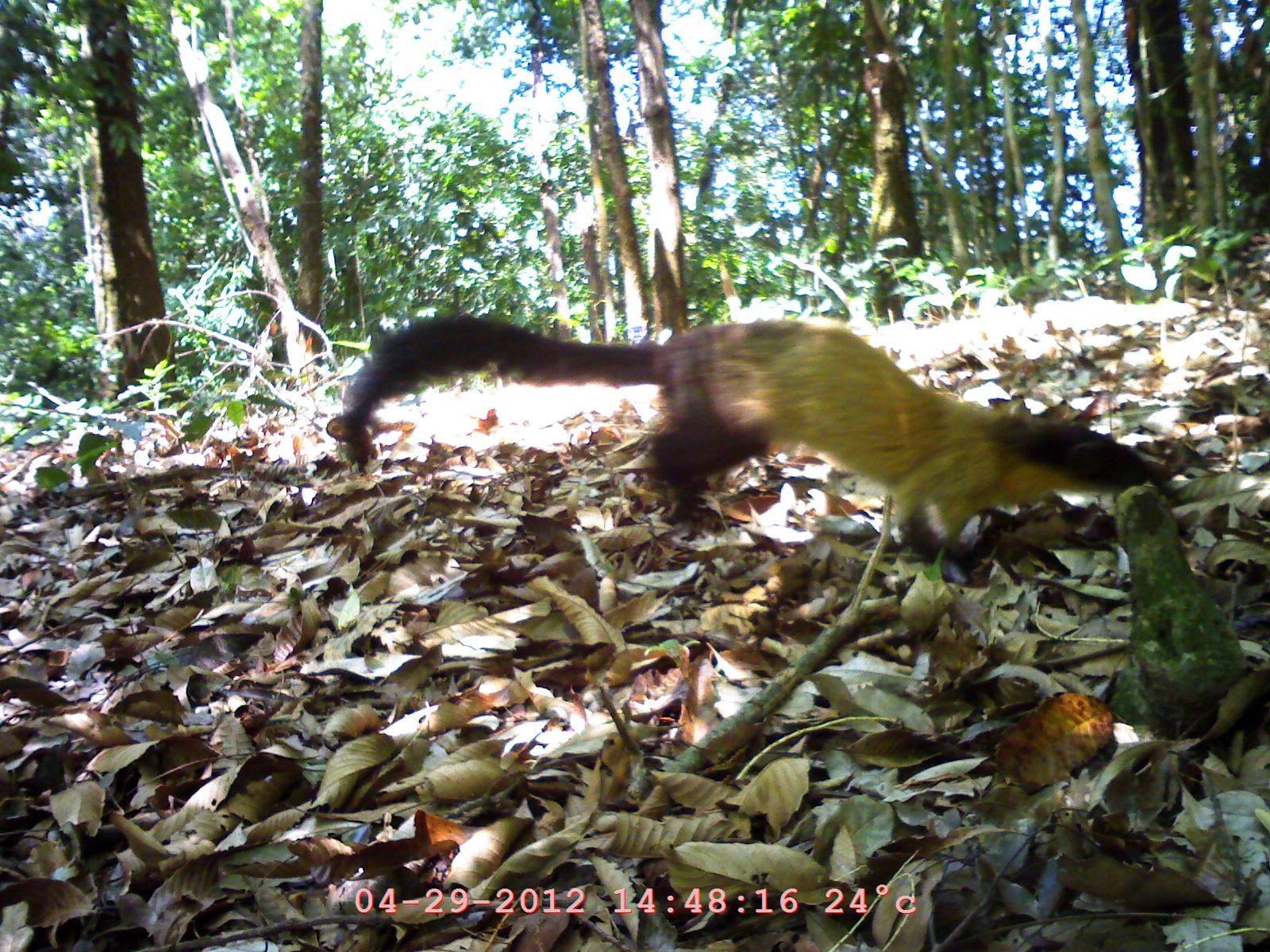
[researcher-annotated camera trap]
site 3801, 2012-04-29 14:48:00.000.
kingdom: Animalia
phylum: Chordata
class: Mammalia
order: Carnivora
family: Mustelidae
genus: Martes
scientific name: Martes flavigula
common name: yellow-throated marten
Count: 1.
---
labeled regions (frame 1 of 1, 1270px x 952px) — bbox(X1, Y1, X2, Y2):
martes flavigula: bbox(329, 307, 1174, 572)